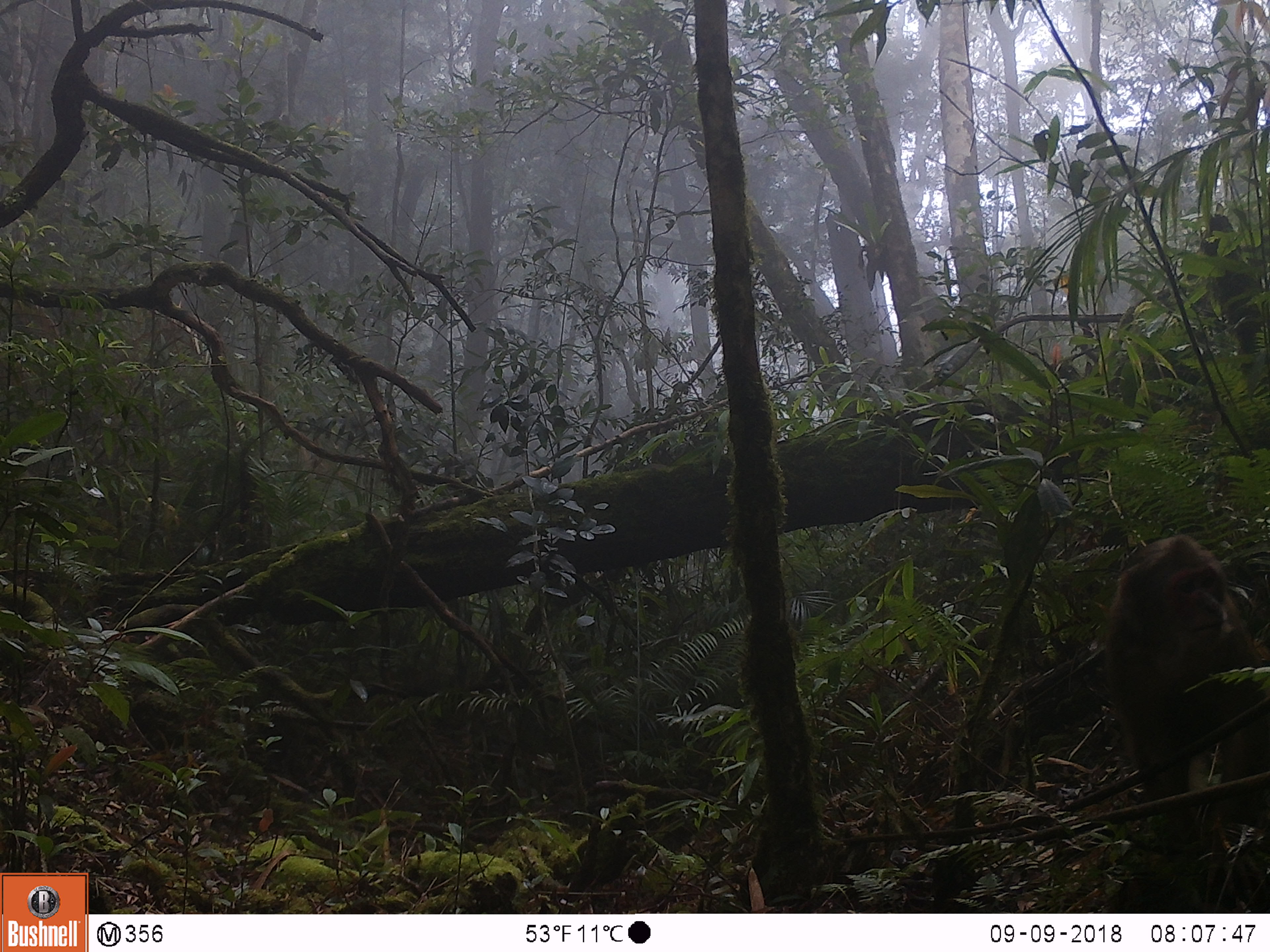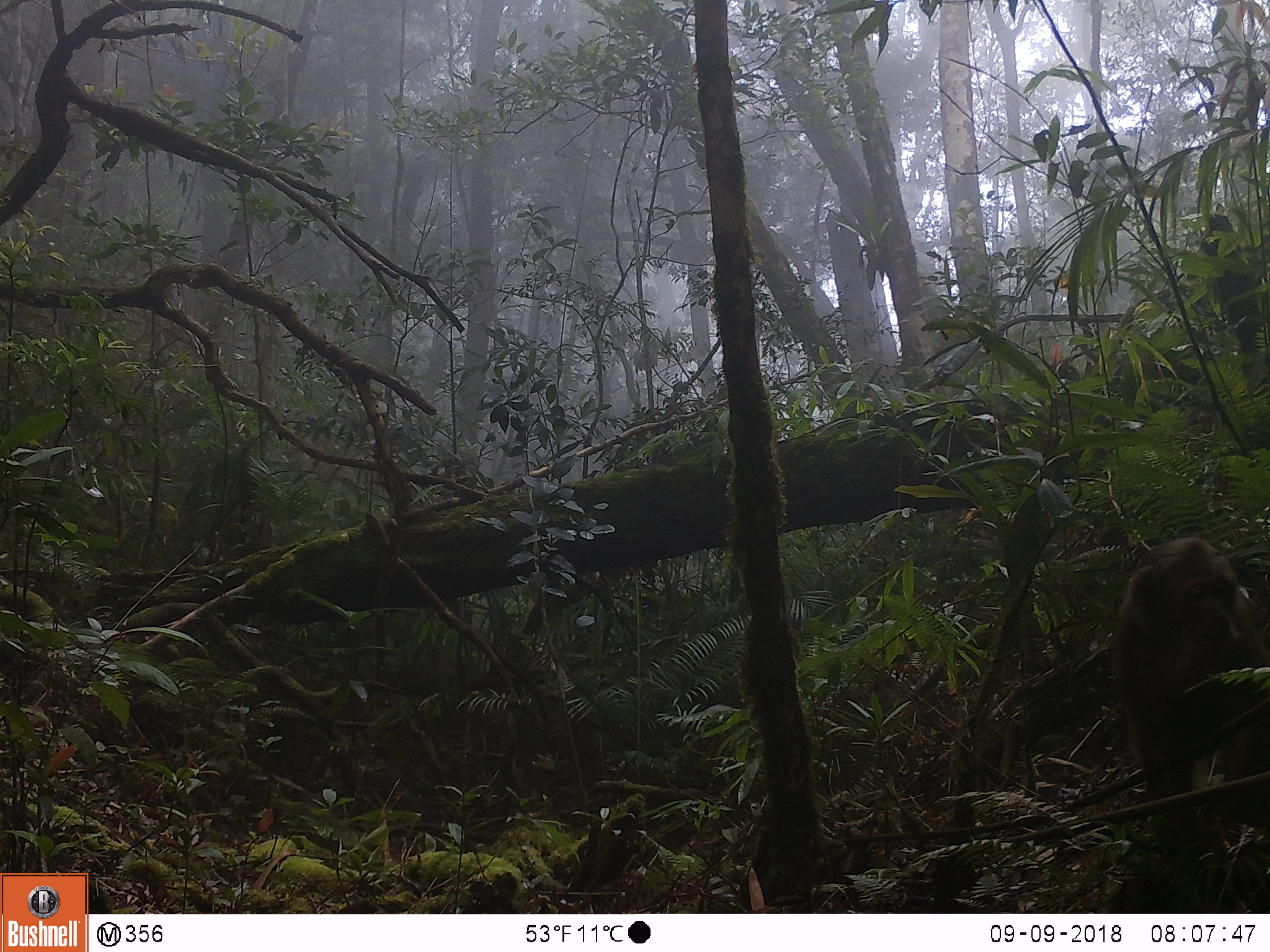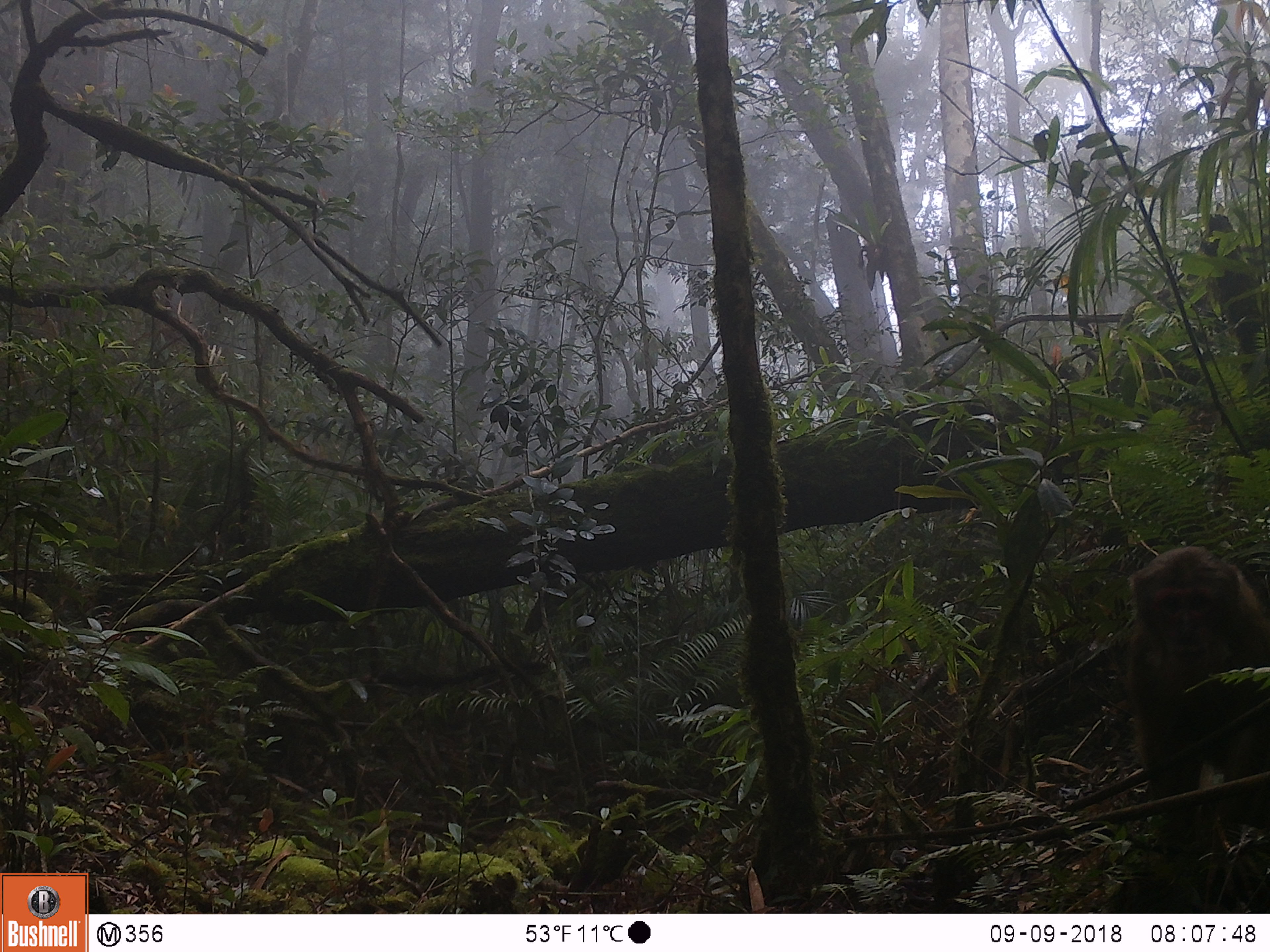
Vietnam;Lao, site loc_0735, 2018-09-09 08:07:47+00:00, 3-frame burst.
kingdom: Animalia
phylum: Chordata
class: Mammalia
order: Primates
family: Cercopithecidae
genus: Macaca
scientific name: Macaca arctoides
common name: stump-tailed macaque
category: stump tailed macaque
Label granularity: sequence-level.